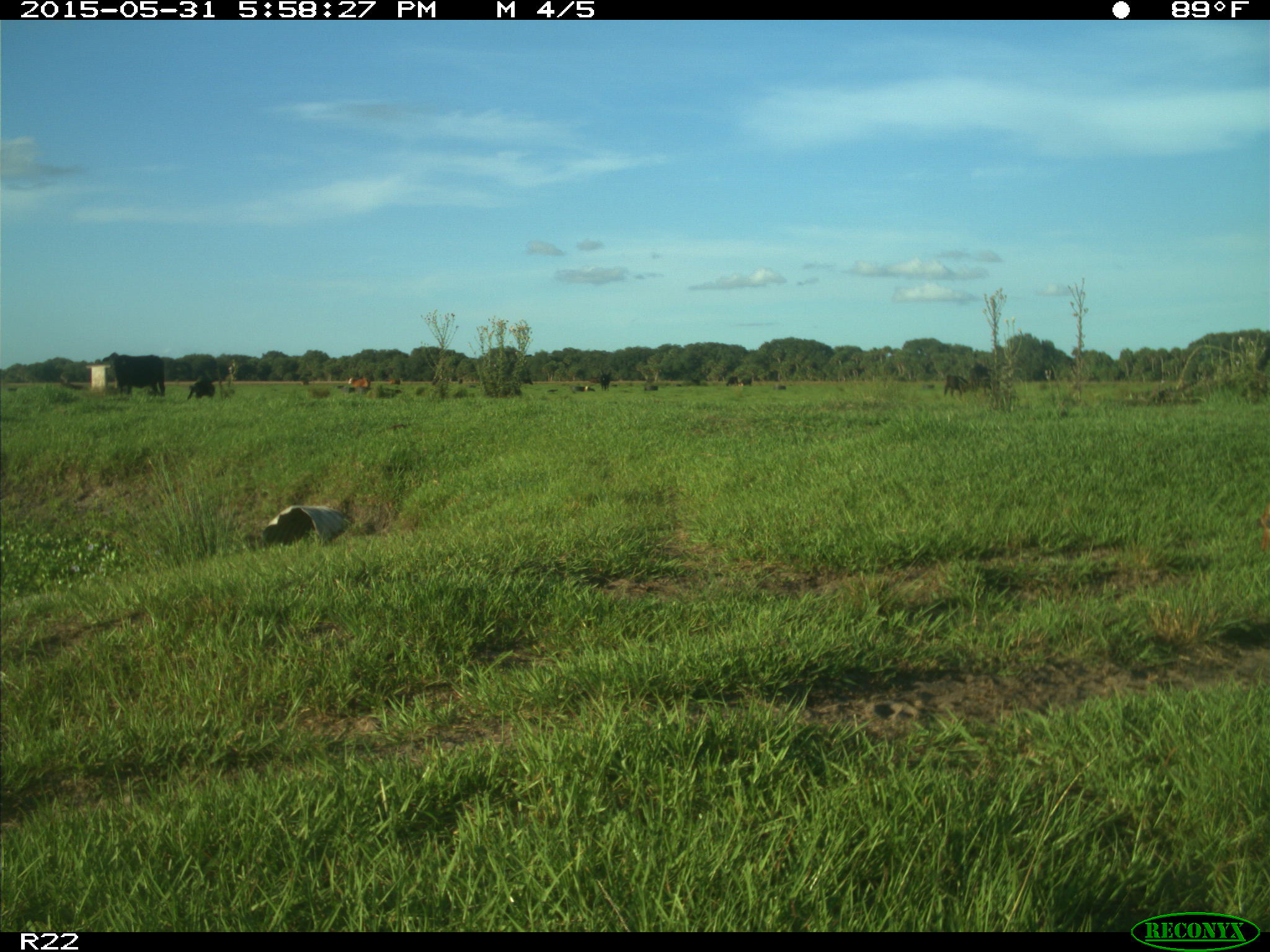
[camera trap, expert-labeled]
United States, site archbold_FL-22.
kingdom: Animalia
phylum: Chordata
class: Mammalia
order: Artiodactyla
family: Bovidae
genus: Bos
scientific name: Bos taurus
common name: domestic cow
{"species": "Bos taurus (domestic cow)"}